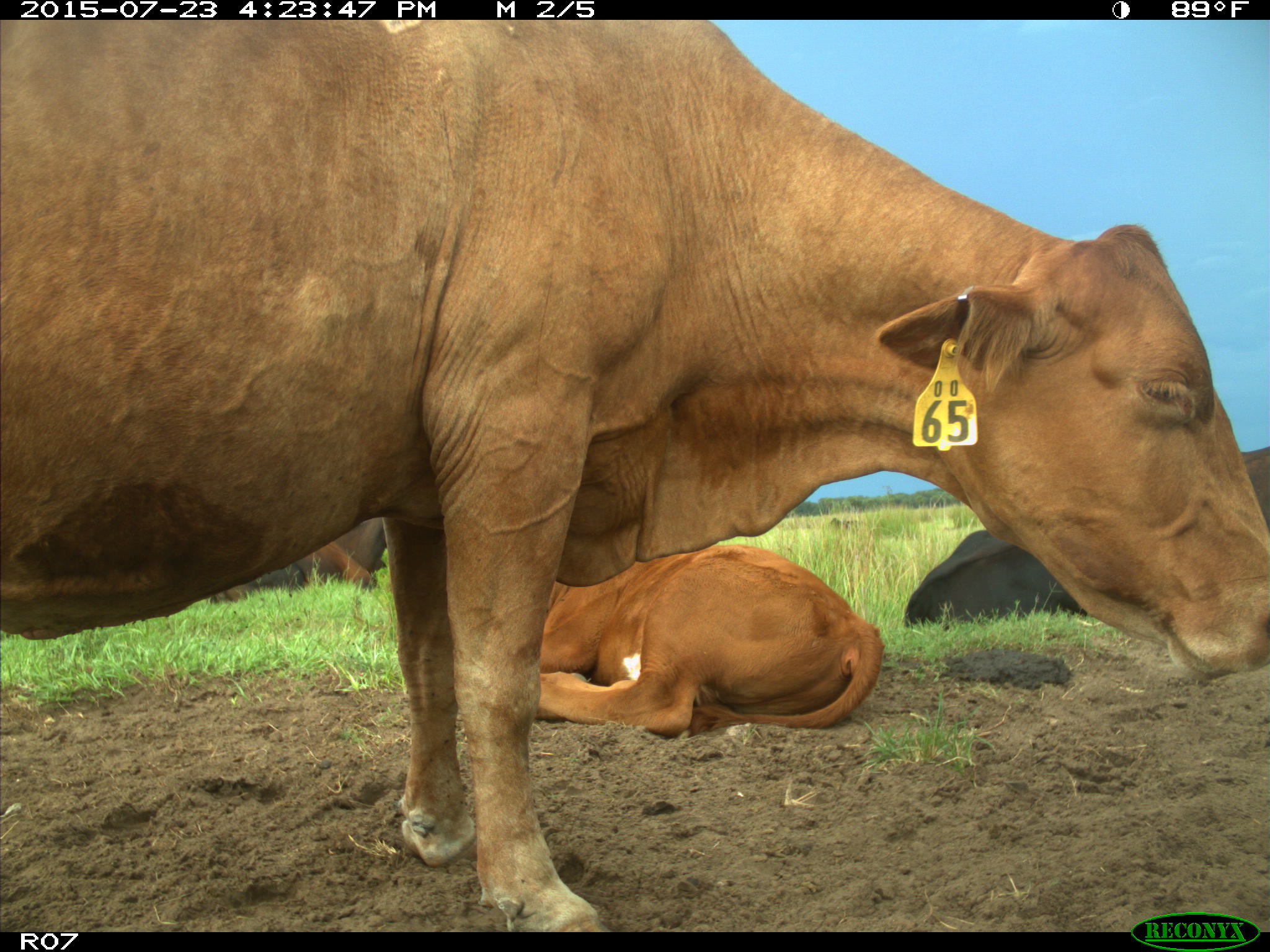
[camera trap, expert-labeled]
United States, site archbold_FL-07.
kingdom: Animalia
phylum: Chordata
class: Mammalia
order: Artiodactyla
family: Bovidae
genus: Bos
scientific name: Bos taurus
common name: domestic cow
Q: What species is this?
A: Bos taurus (domestic cow).